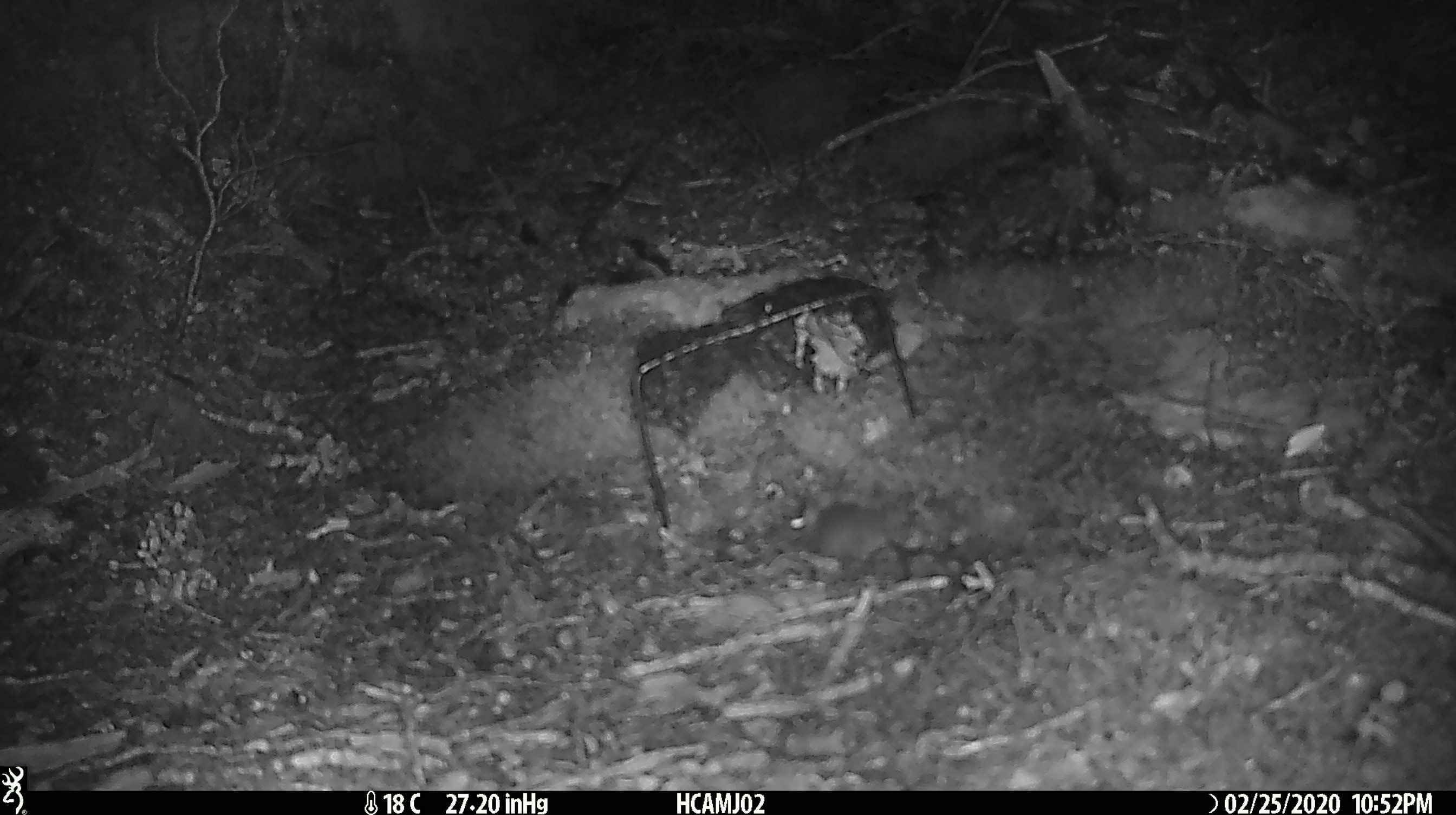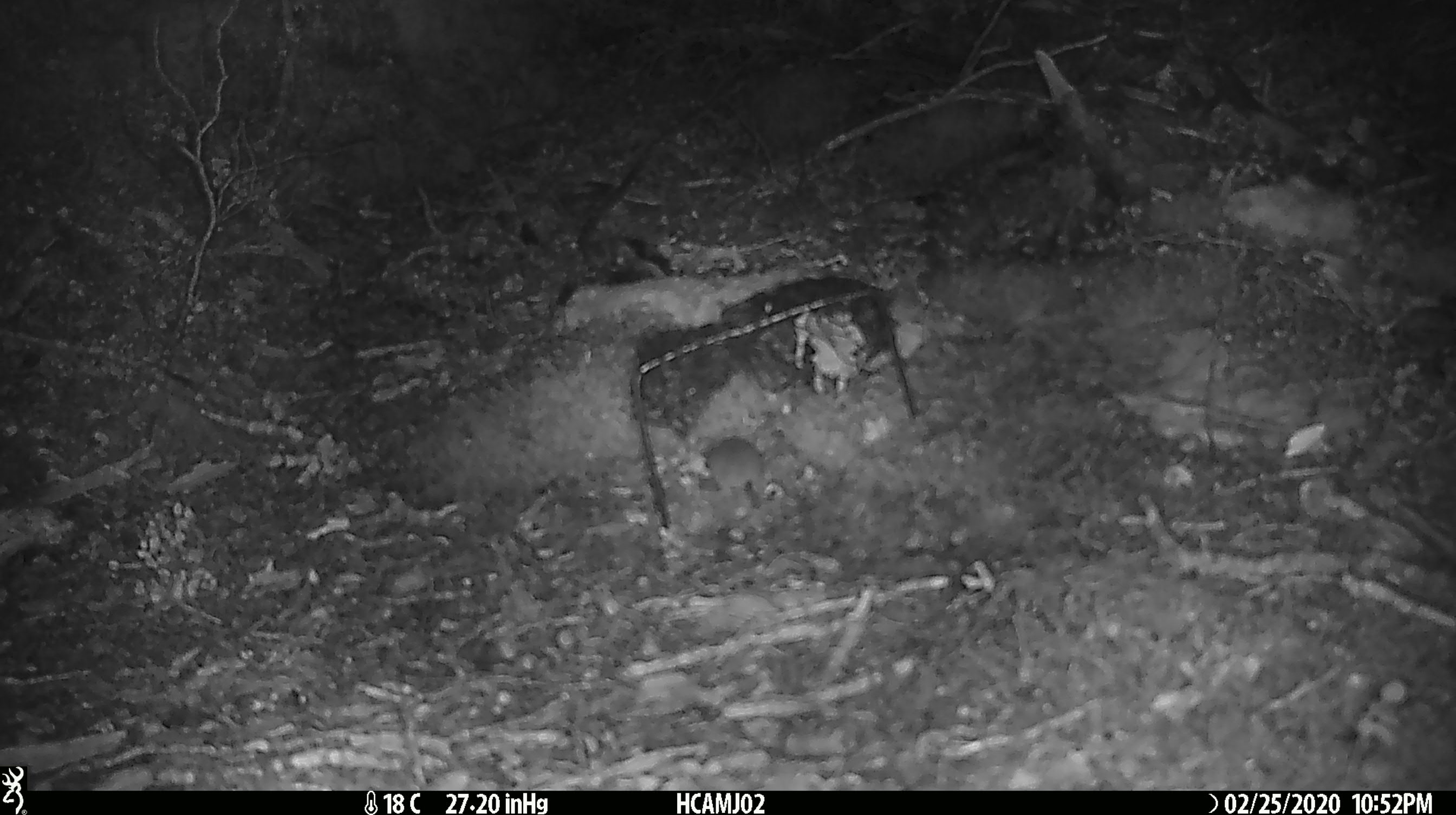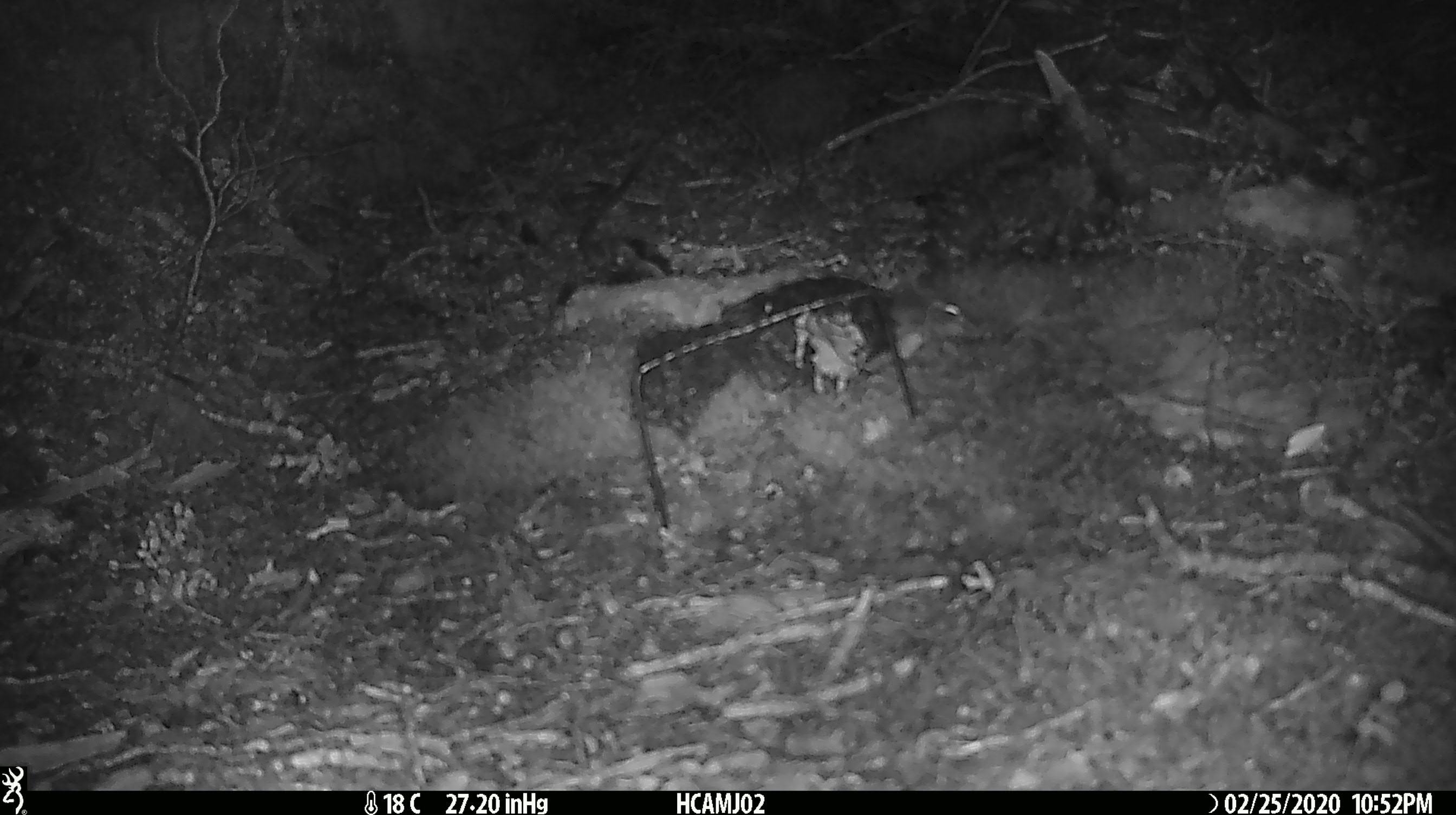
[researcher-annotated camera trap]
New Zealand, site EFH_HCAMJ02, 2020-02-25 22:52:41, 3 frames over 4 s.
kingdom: Animalia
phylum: Chordata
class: Mammalia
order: Rodentia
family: Muridae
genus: Mus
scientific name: Mus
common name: mouse